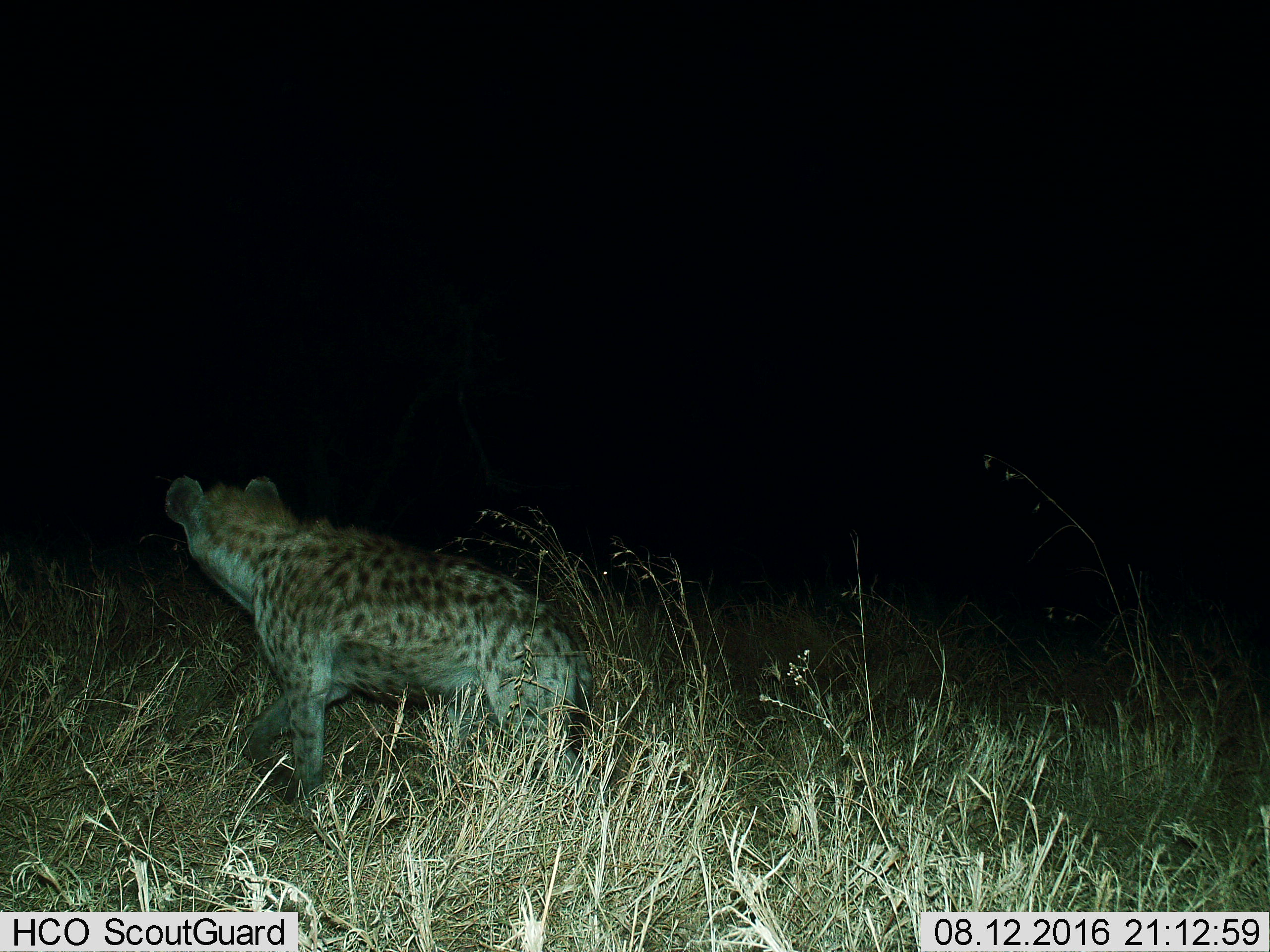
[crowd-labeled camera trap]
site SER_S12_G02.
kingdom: Animalia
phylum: Chordata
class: Mammalia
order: Carnivora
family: Hyaenidae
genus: Crocuta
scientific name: Crocuta crocuta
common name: spotted hyena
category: hyenaspotted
Hyenaspotted (spotted hyena) (Crocuta crocuta), count 1. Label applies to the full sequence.